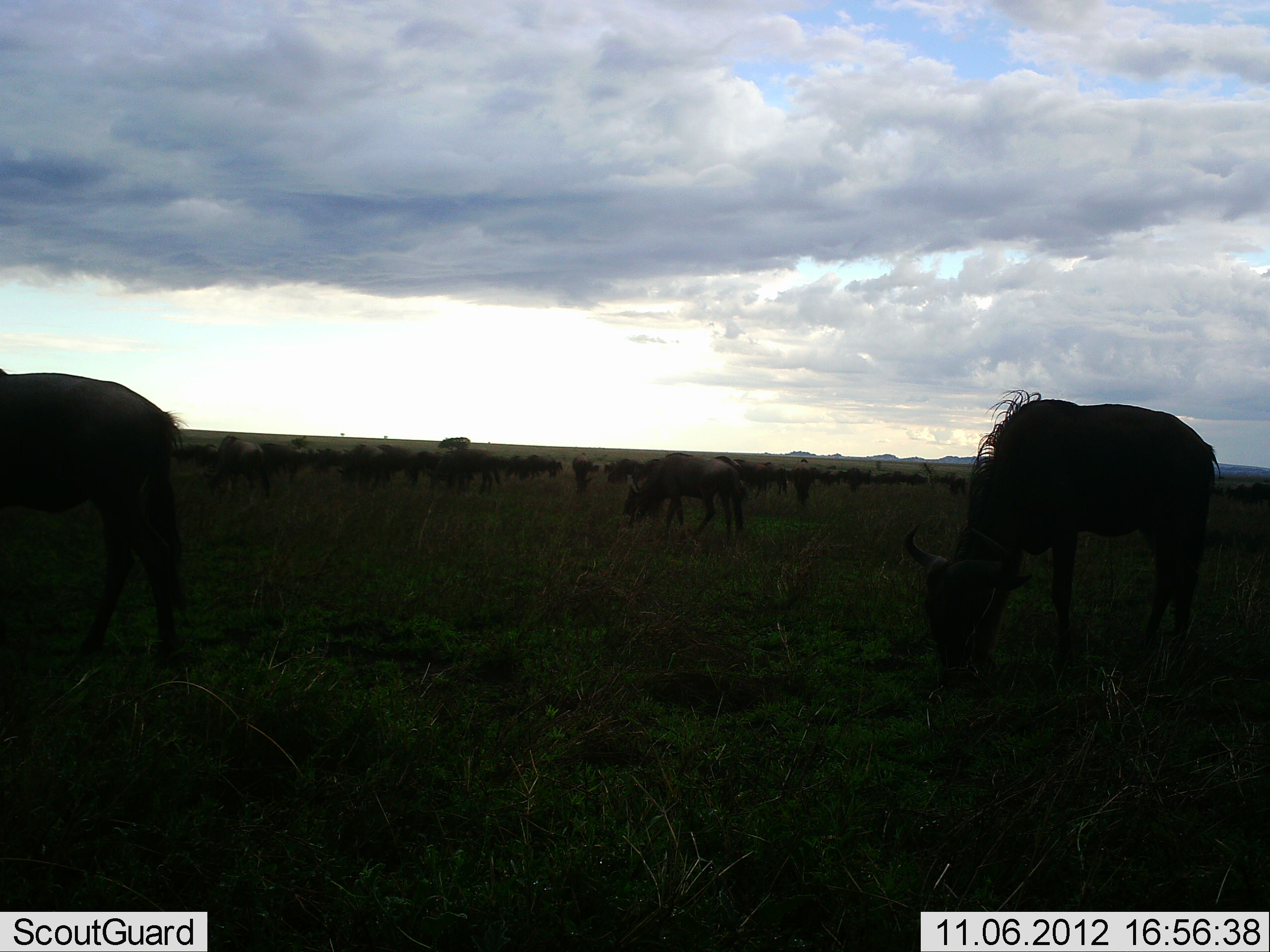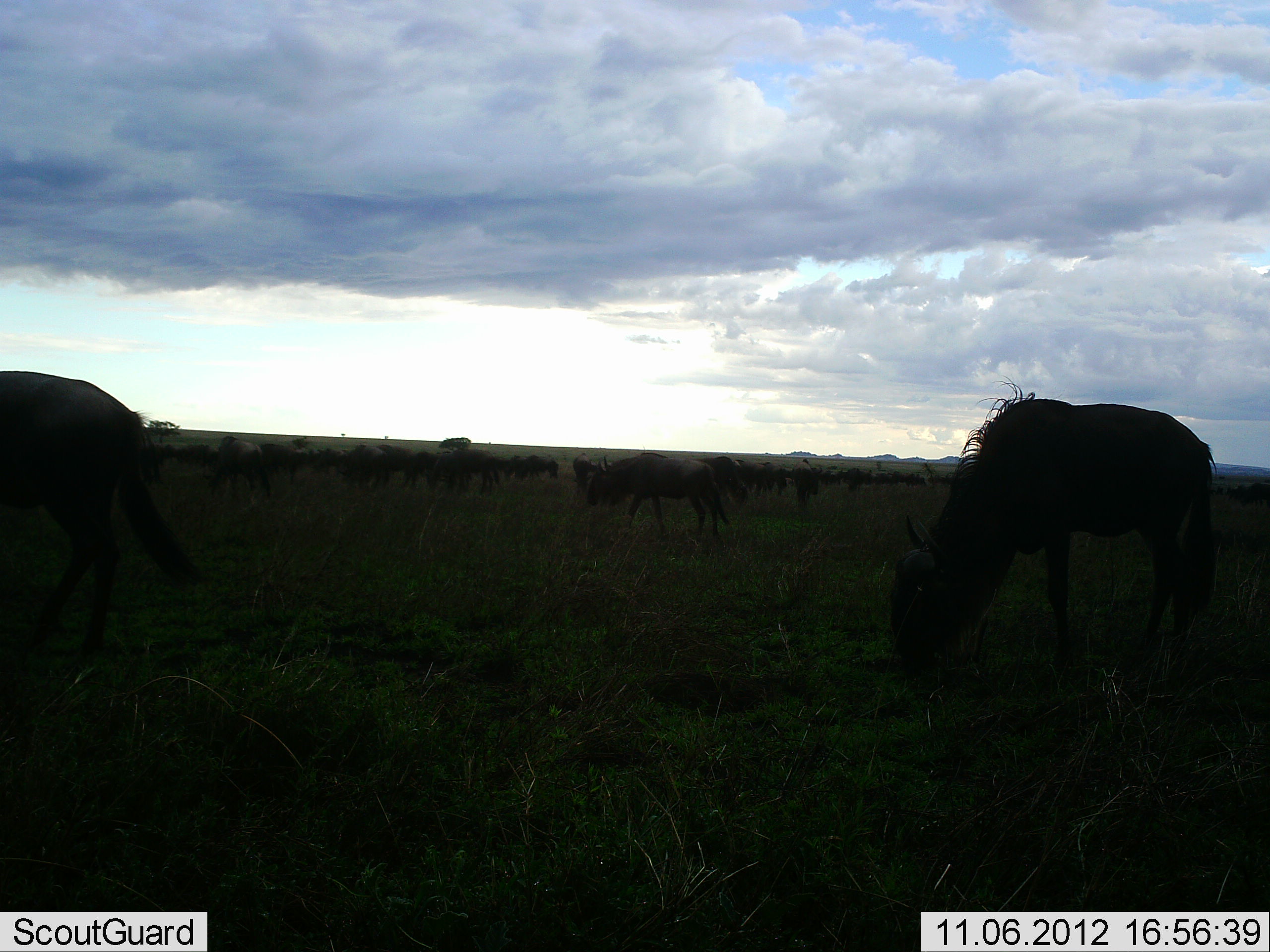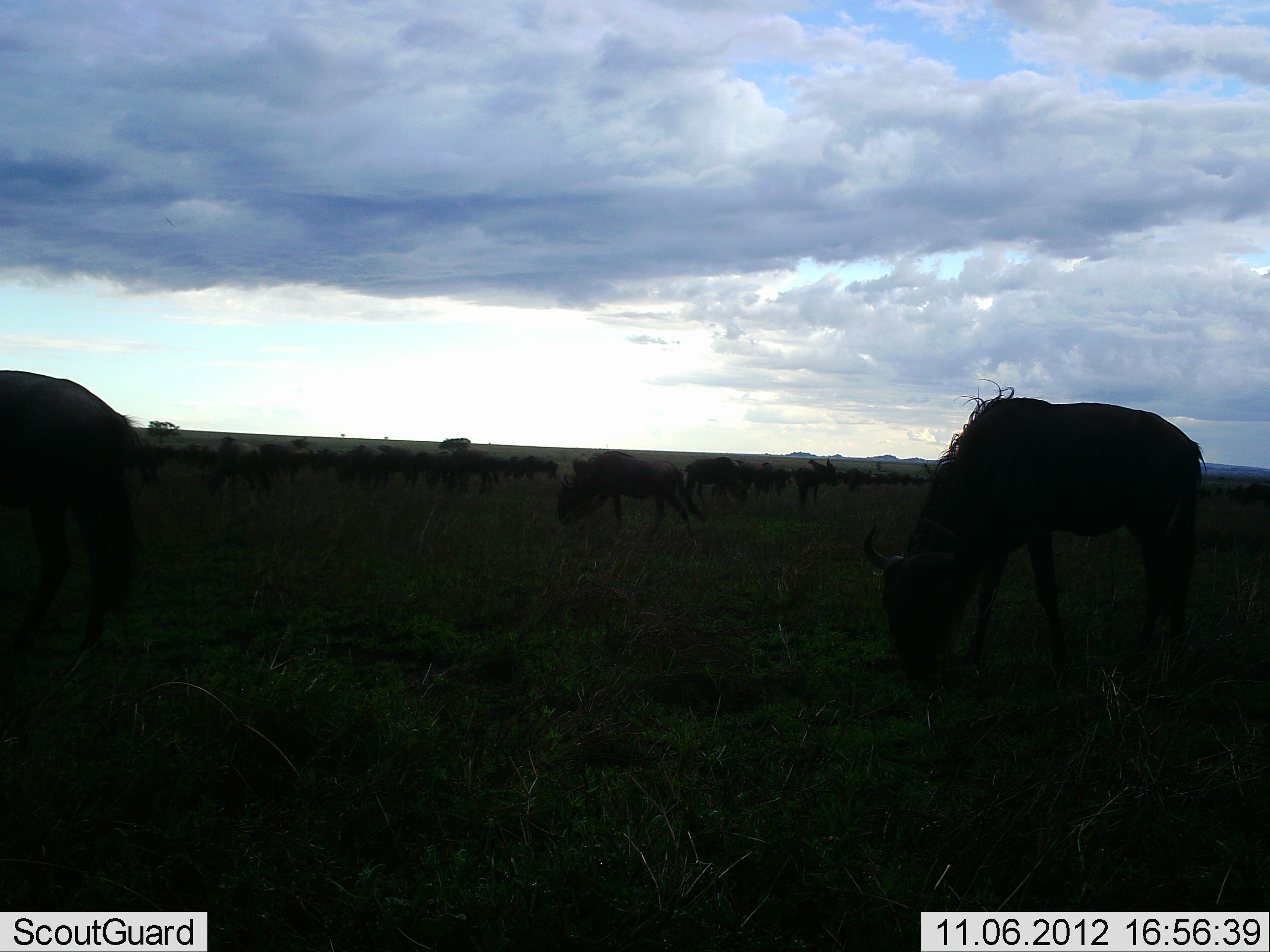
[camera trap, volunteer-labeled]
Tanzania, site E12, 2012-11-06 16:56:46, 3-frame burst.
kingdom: Animalia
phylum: Chordata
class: Mammalia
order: Artiodactyla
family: Bovidae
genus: Connochaetes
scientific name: Connochaetes taurinus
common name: blue wildebeest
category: wildebeest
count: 11-50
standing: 33%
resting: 0%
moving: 22%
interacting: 0%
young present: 0%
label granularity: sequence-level